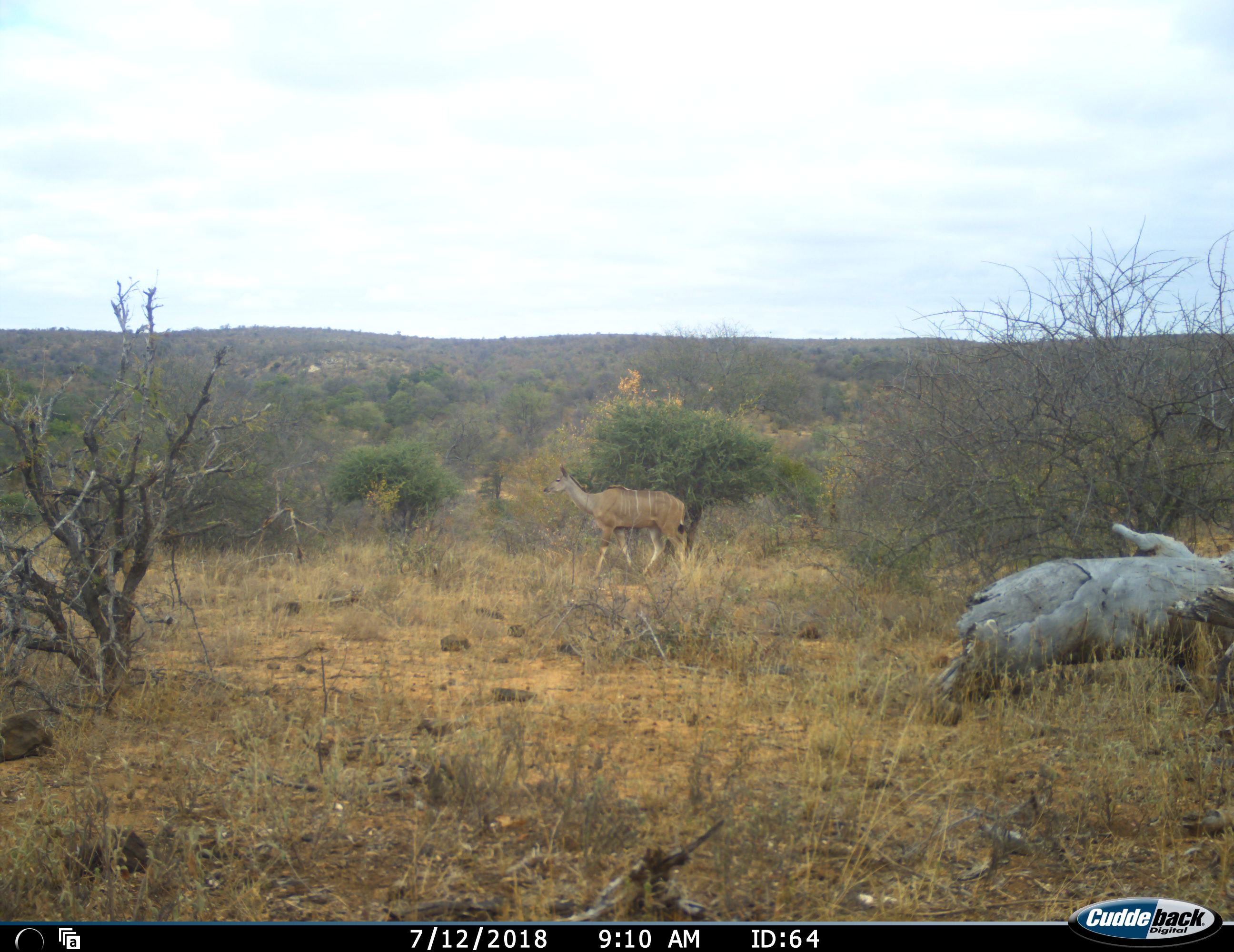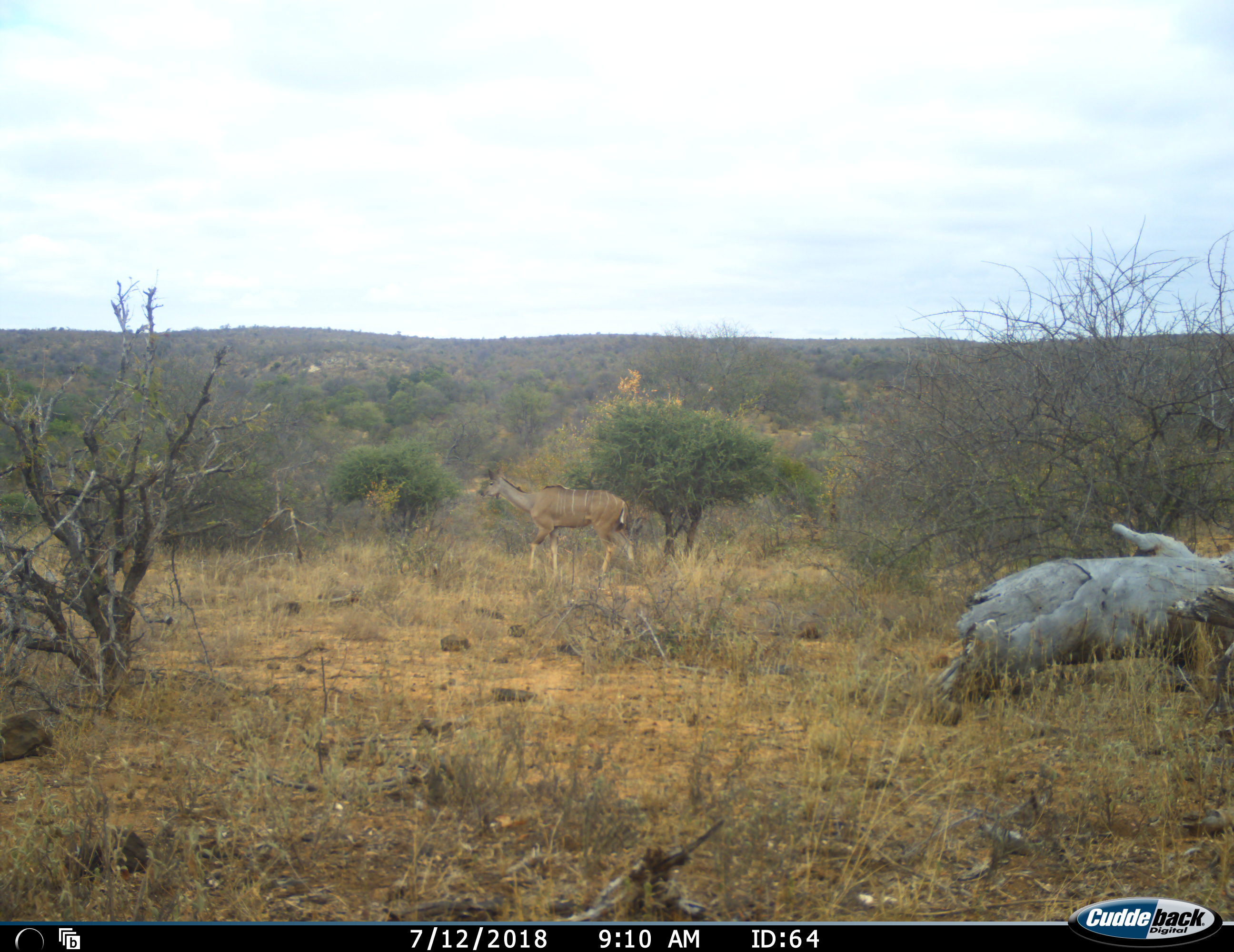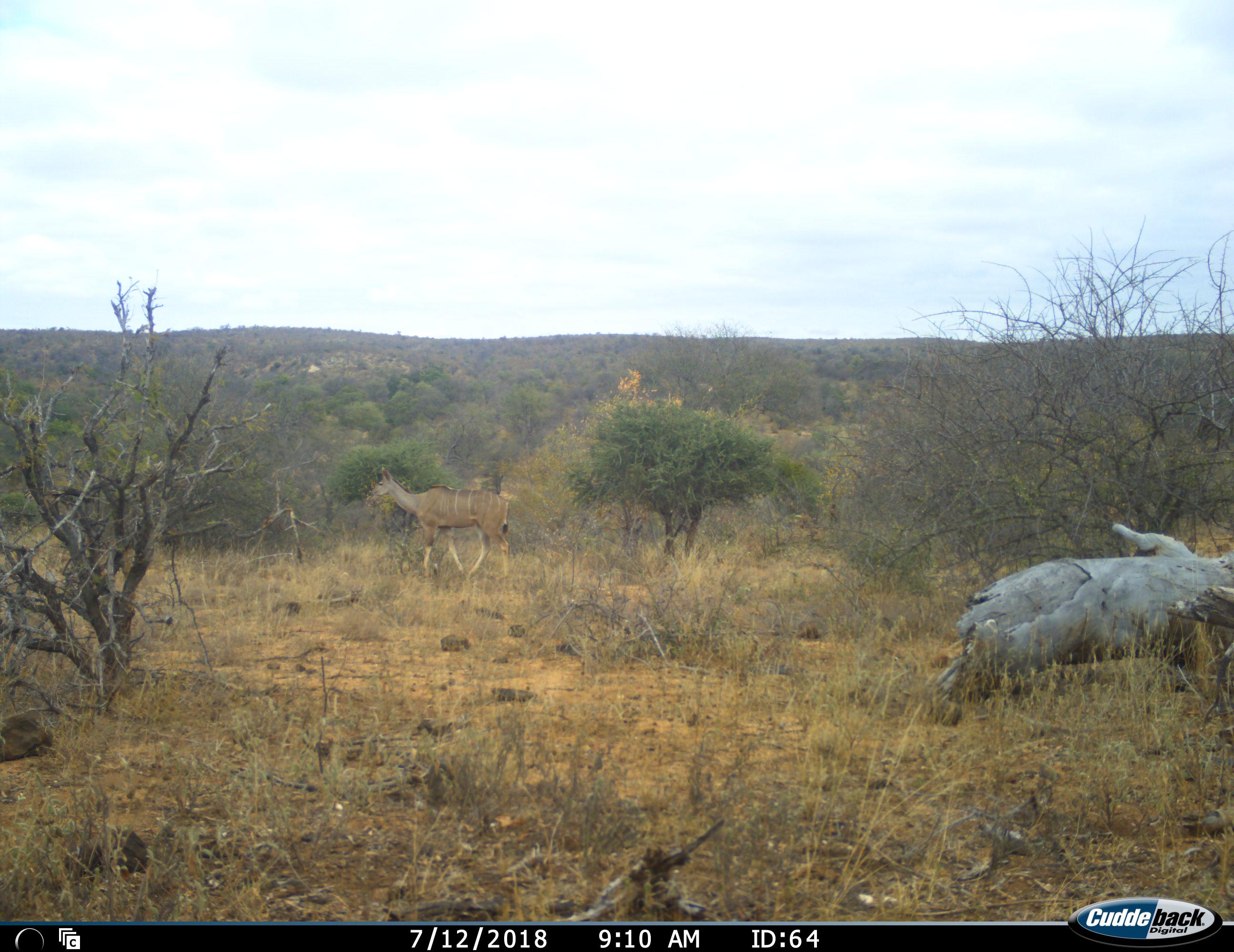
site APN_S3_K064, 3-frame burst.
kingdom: Animalia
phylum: Chordata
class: Mammalia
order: Artiodactyla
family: Bovidae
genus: Tragelaphus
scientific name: Tragelaphus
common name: kudu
Kudu (Tragelaphus), count 1. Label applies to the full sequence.